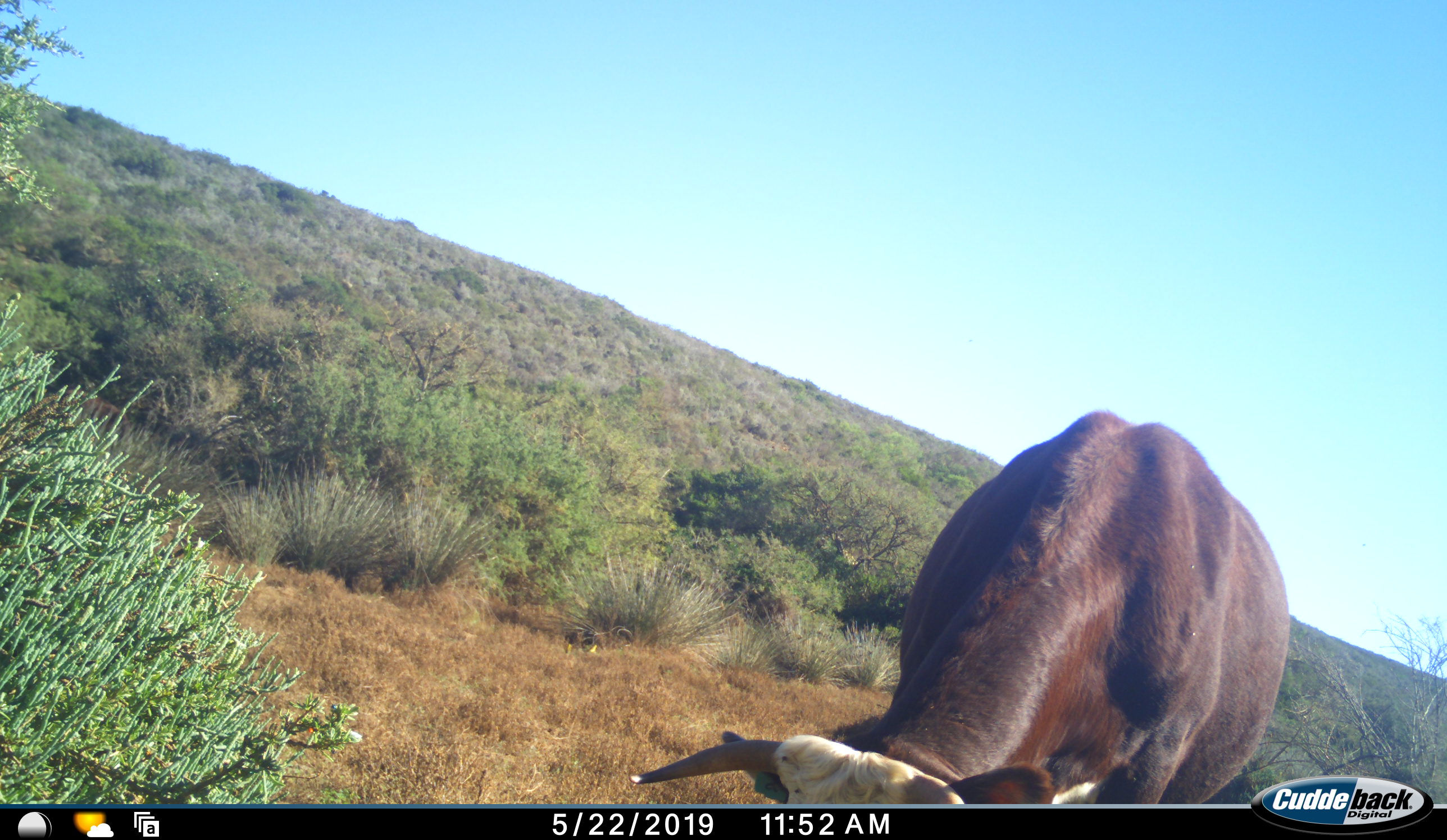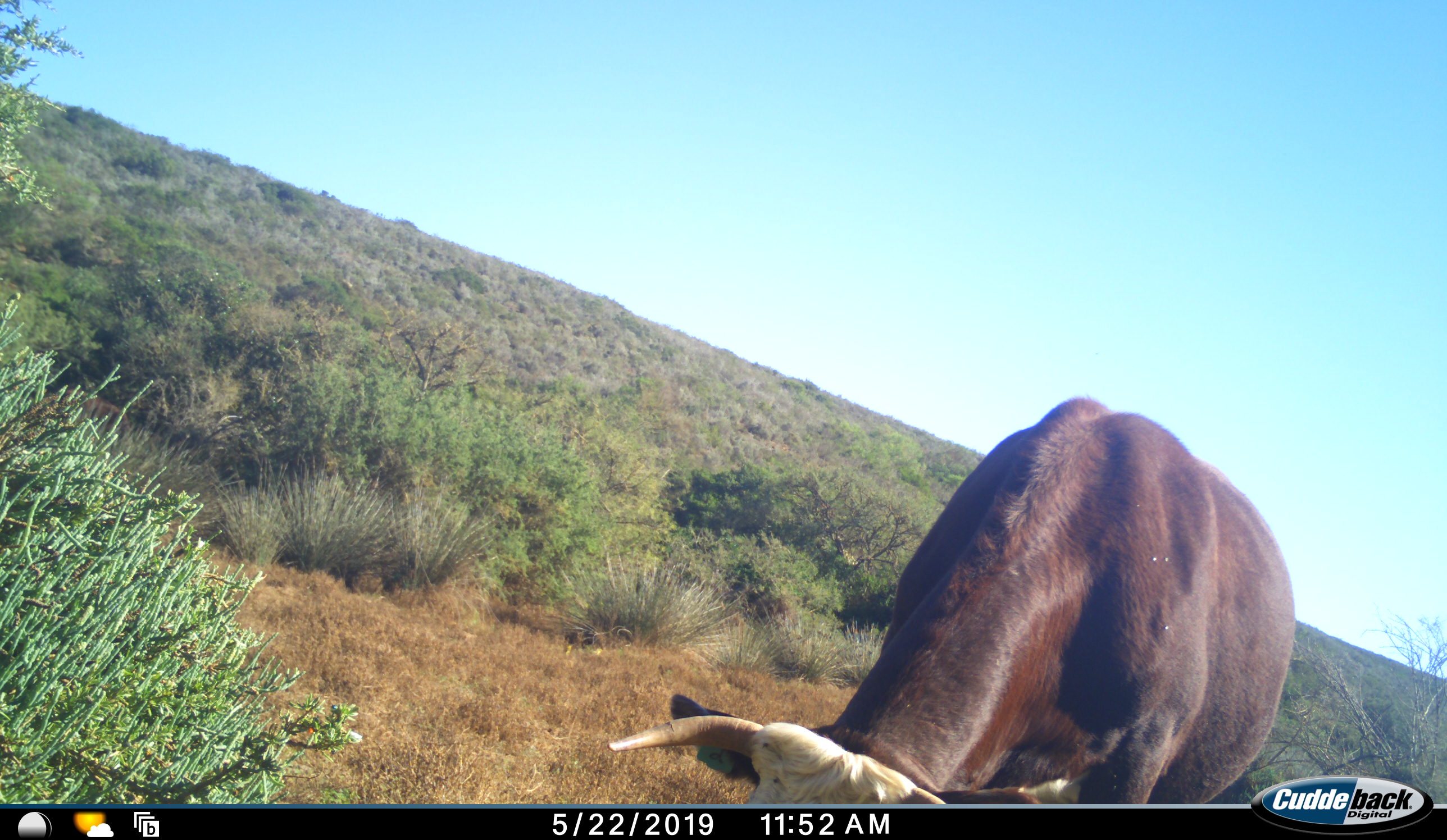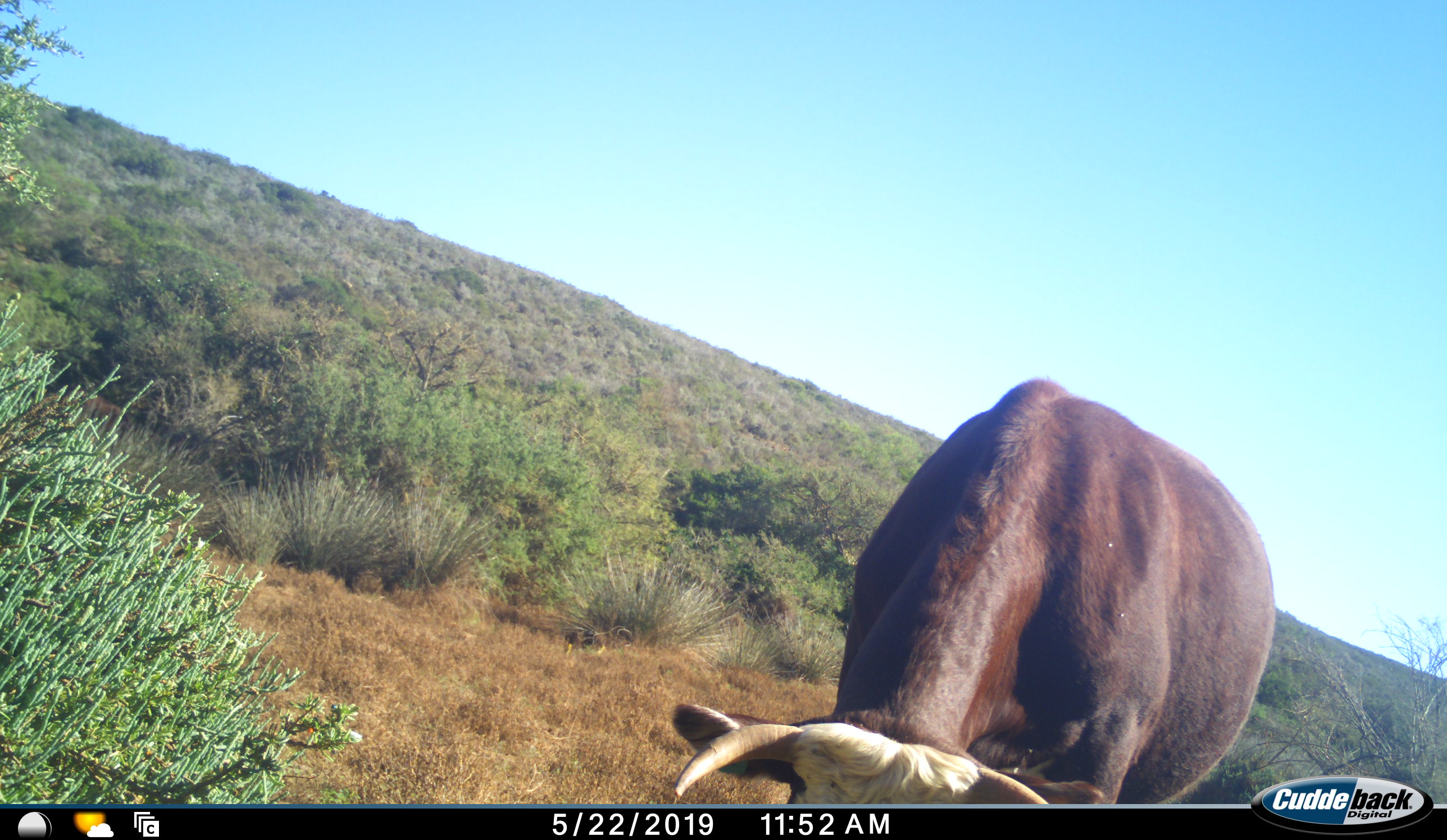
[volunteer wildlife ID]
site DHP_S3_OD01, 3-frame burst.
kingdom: Animalia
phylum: Chordata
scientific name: Vertebrata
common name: domestic animal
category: domesticanimal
Domesticanimal (domestic animal) (Vertebrata), count 1. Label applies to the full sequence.